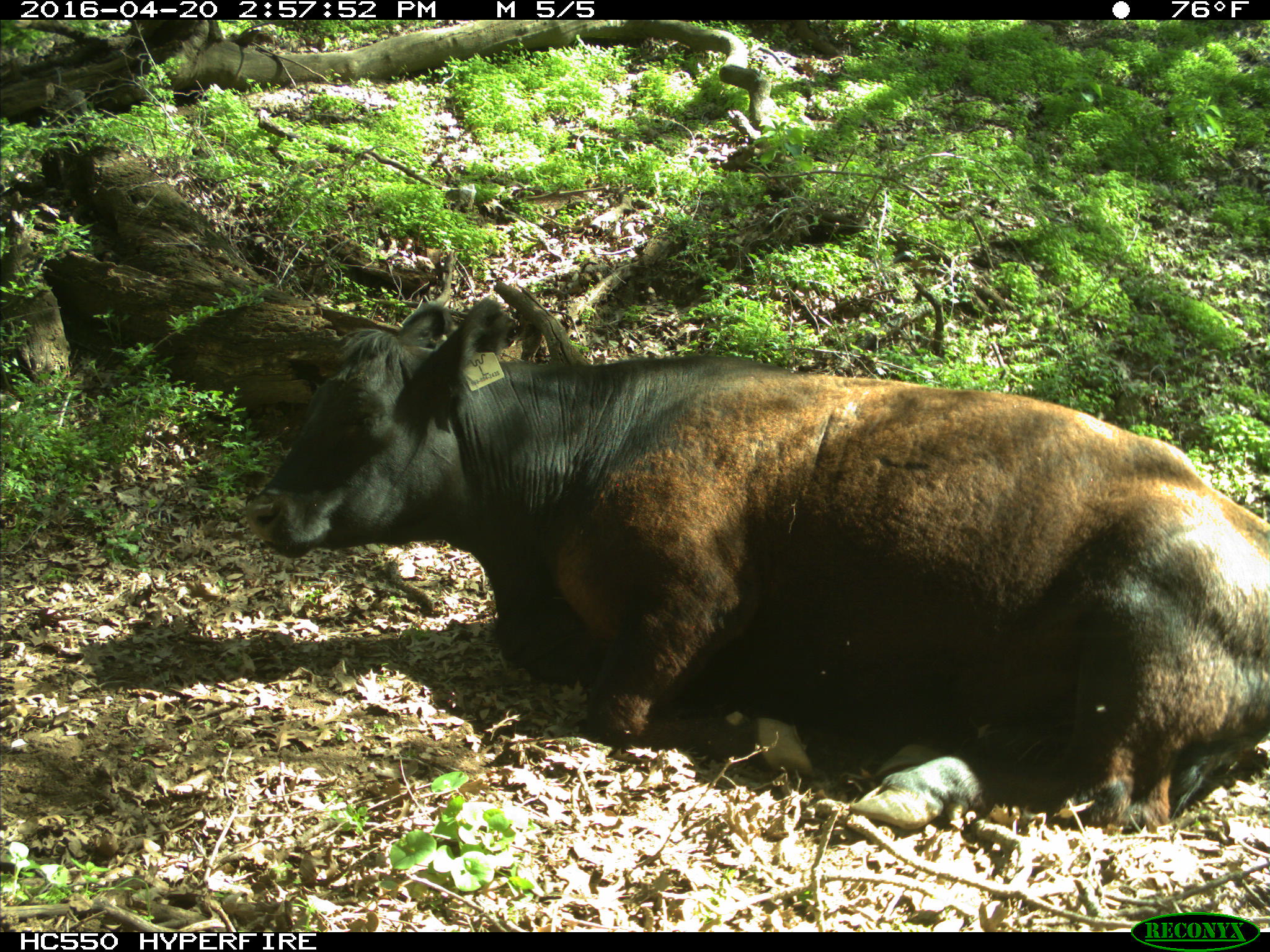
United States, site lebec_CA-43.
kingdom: Animalia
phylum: Chordata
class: Mammalia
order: Artiodactyla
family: Bovidae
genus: Bos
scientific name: Bos taurus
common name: domestic cow